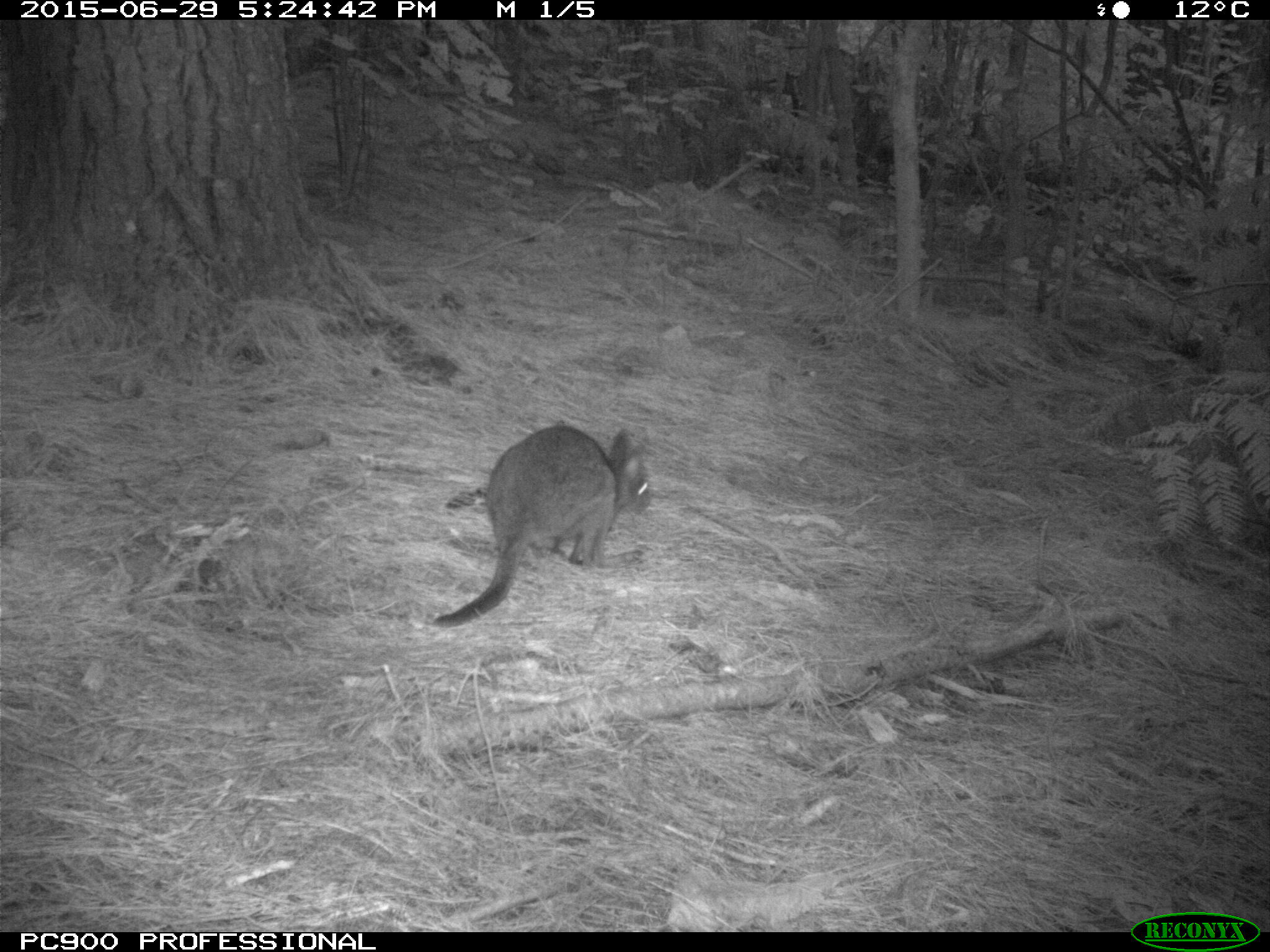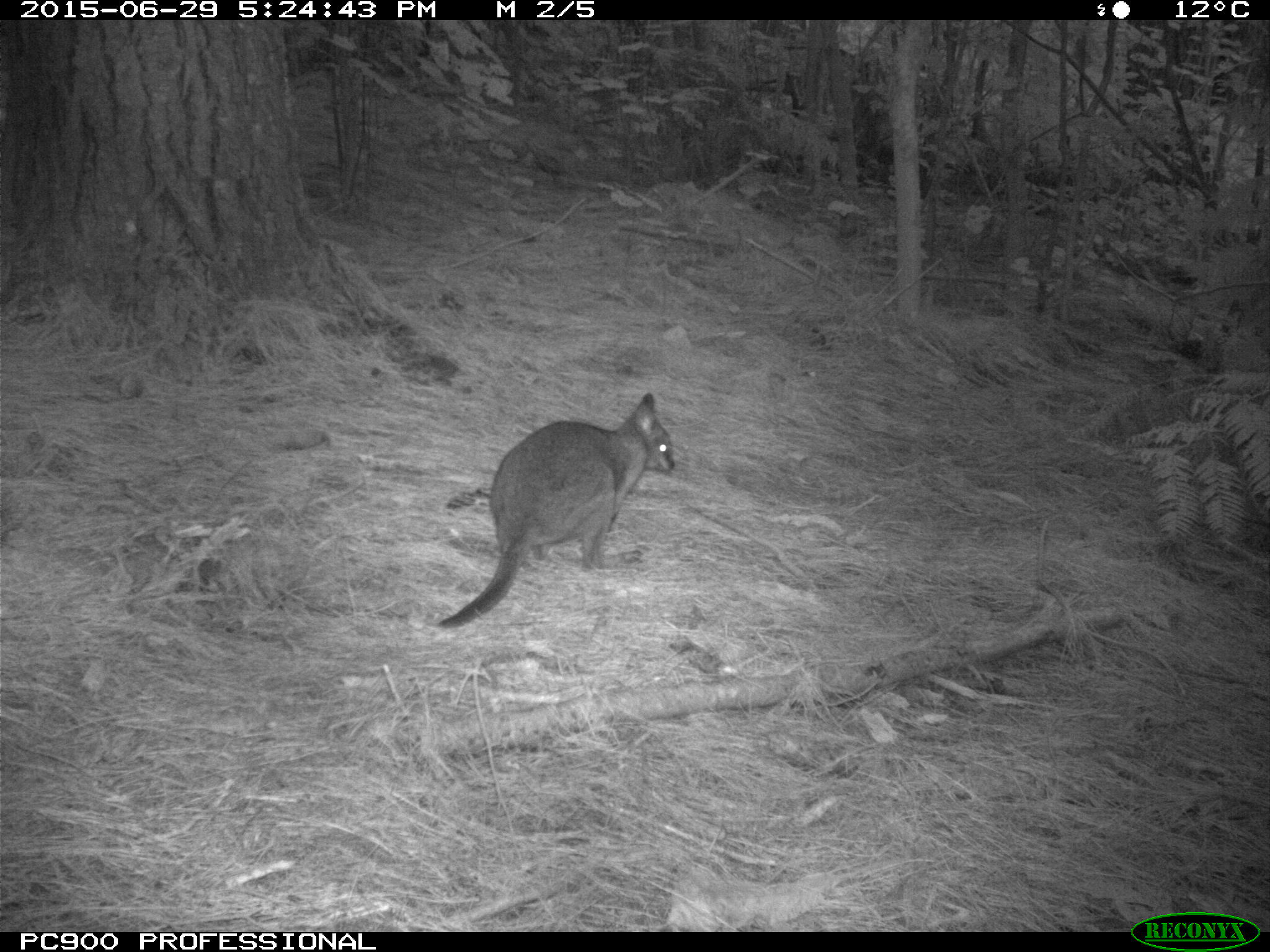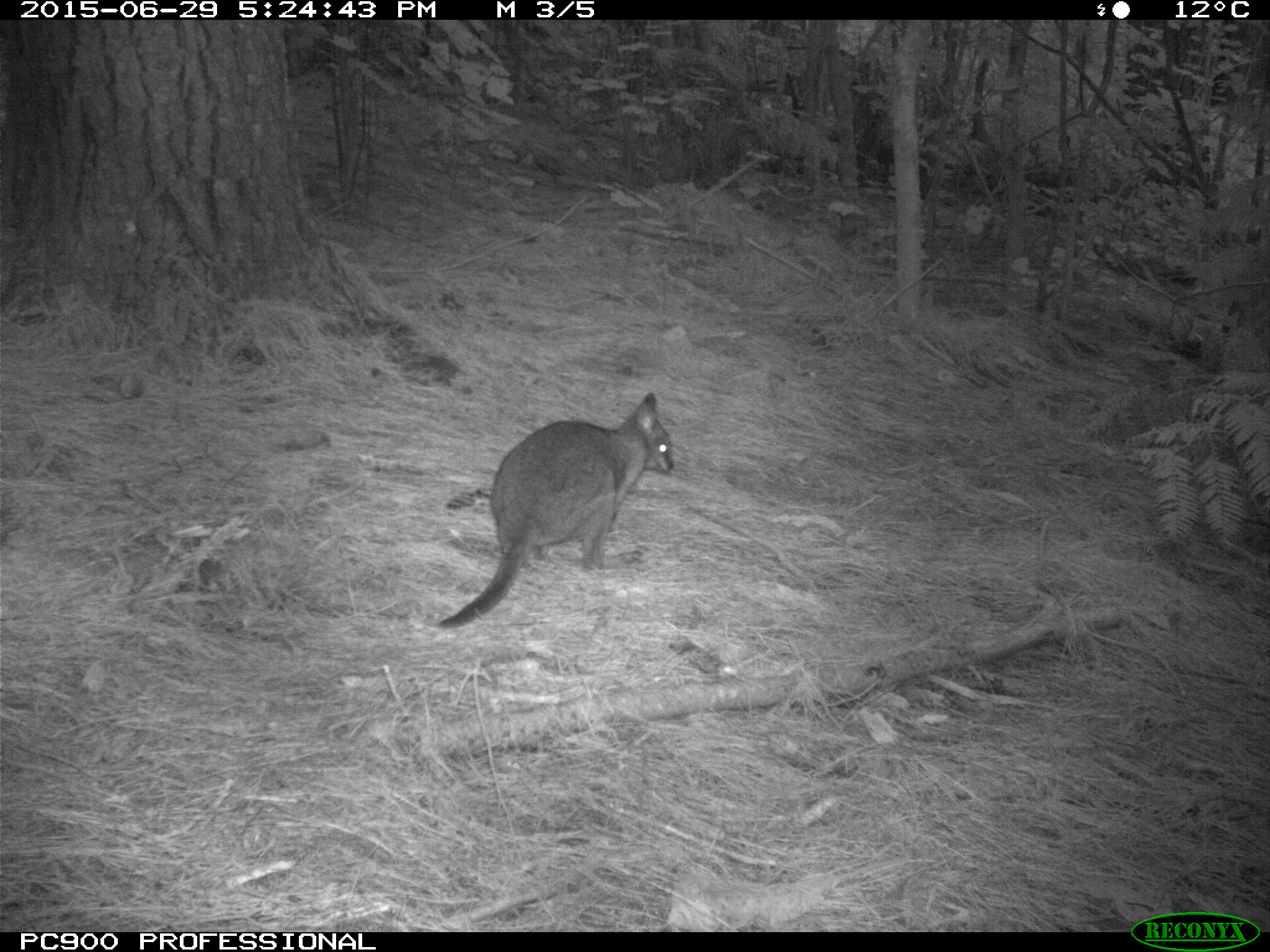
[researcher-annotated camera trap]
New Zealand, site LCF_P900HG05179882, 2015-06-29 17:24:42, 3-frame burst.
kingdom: Animalia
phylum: Chordata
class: Mammalia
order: Diprotodontia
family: Macropodidae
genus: Notamacropus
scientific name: Notamacropus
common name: wallaby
Wallaby (Notamacropus).